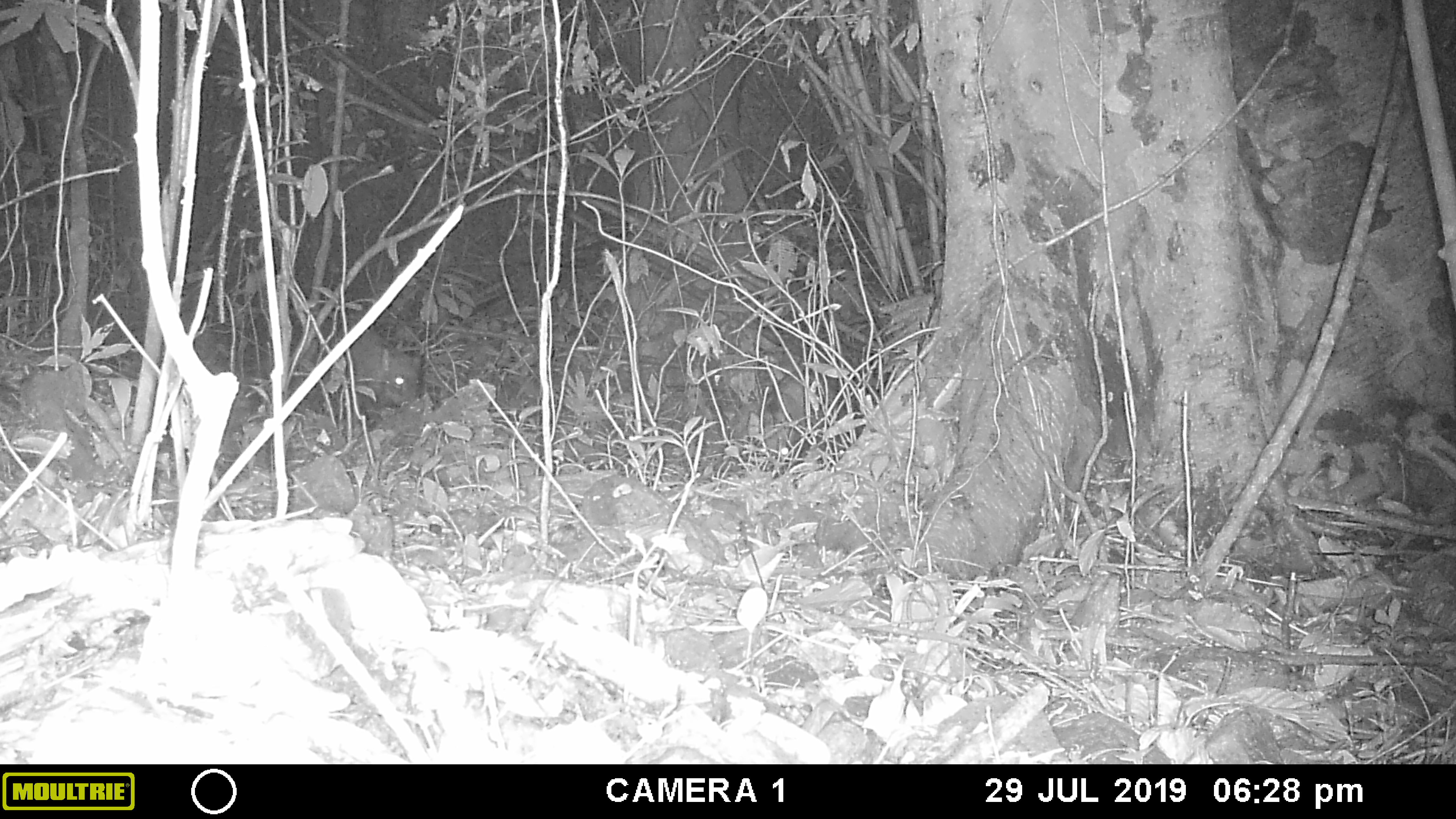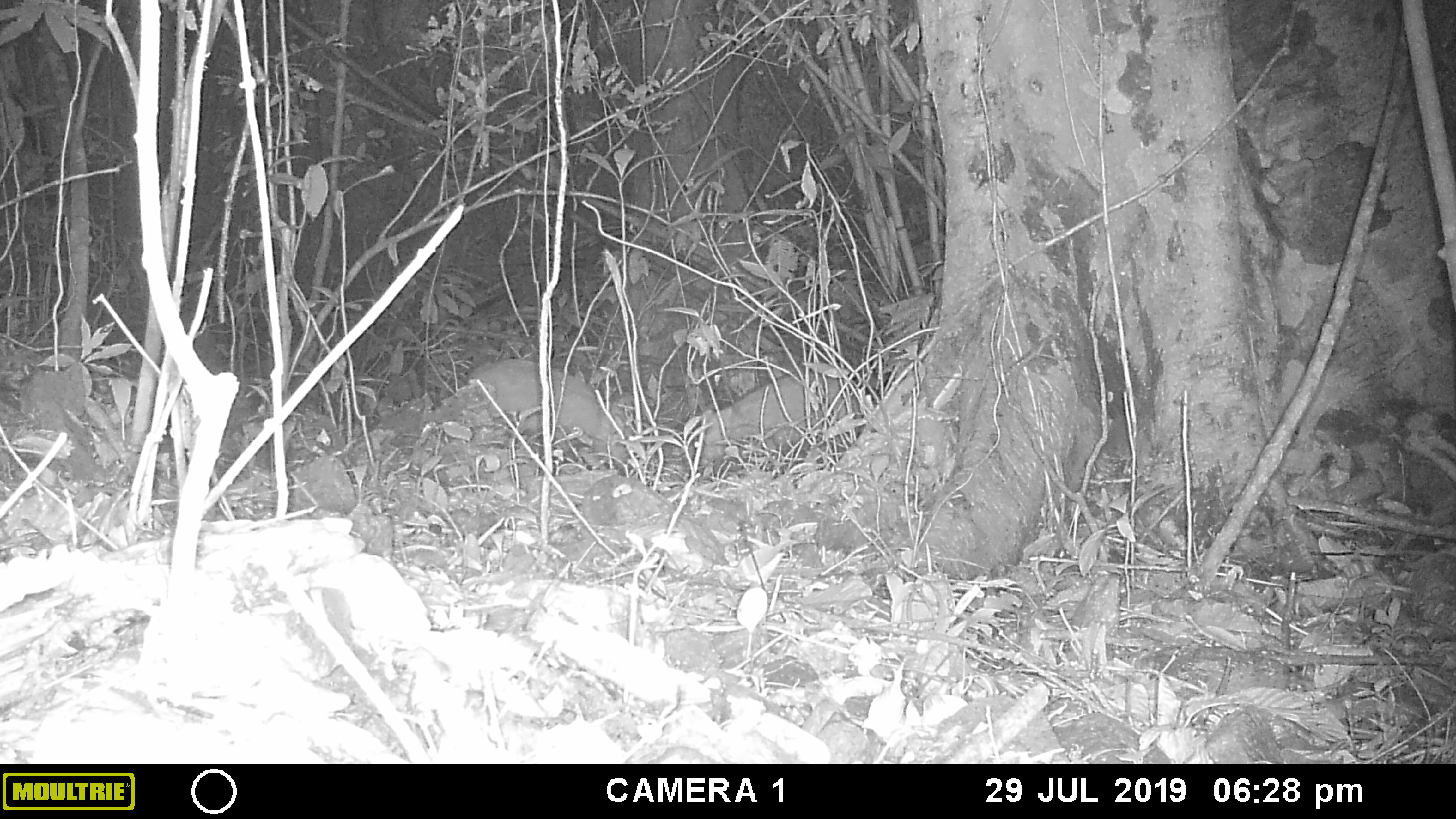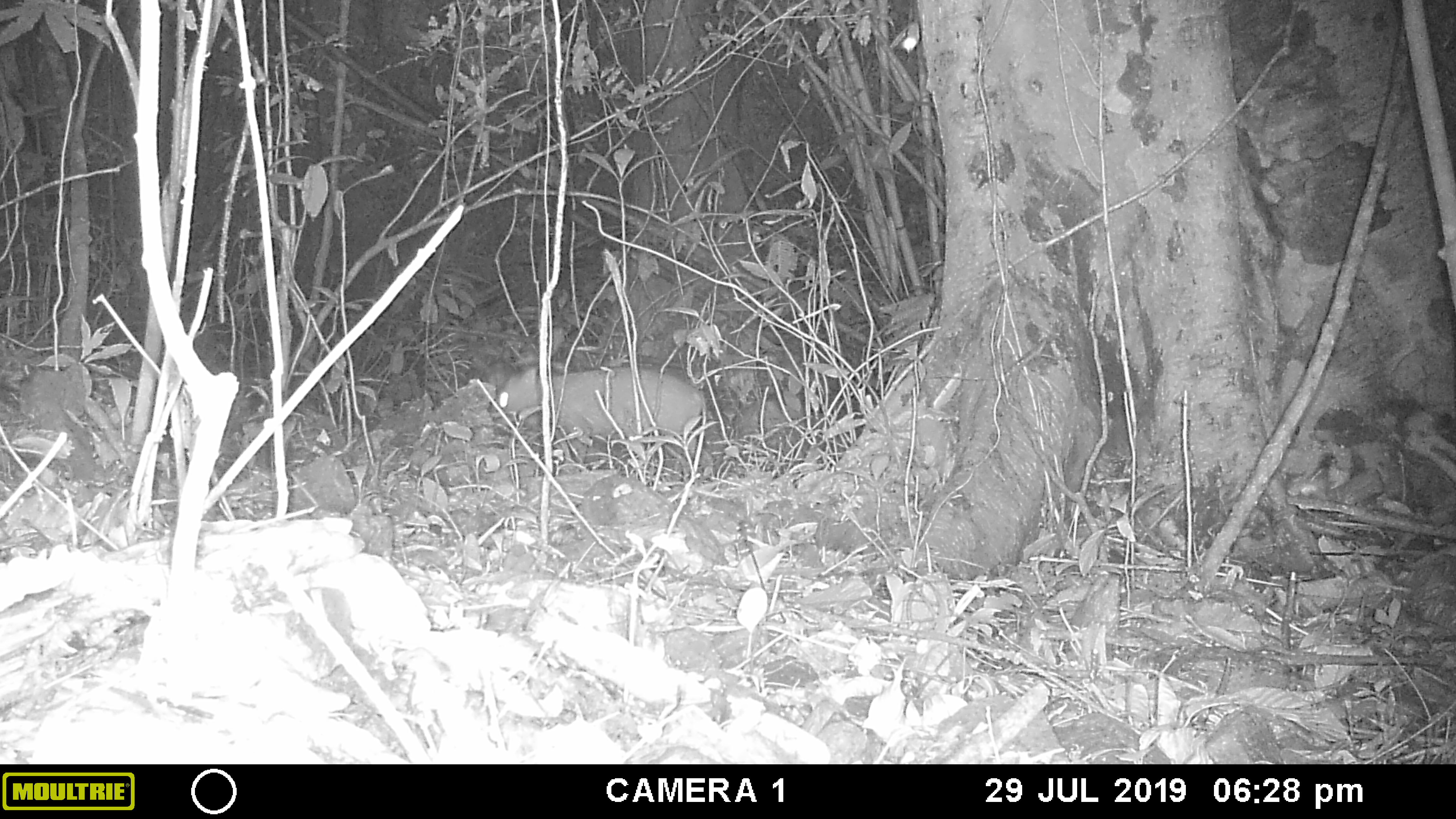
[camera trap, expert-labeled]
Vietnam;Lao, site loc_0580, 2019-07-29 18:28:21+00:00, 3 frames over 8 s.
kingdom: Animalia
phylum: Chordata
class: Mammalia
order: Artiodactyla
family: Suidae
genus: Sus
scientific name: Sus scrofa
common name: eurasian wild pig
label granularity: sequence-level